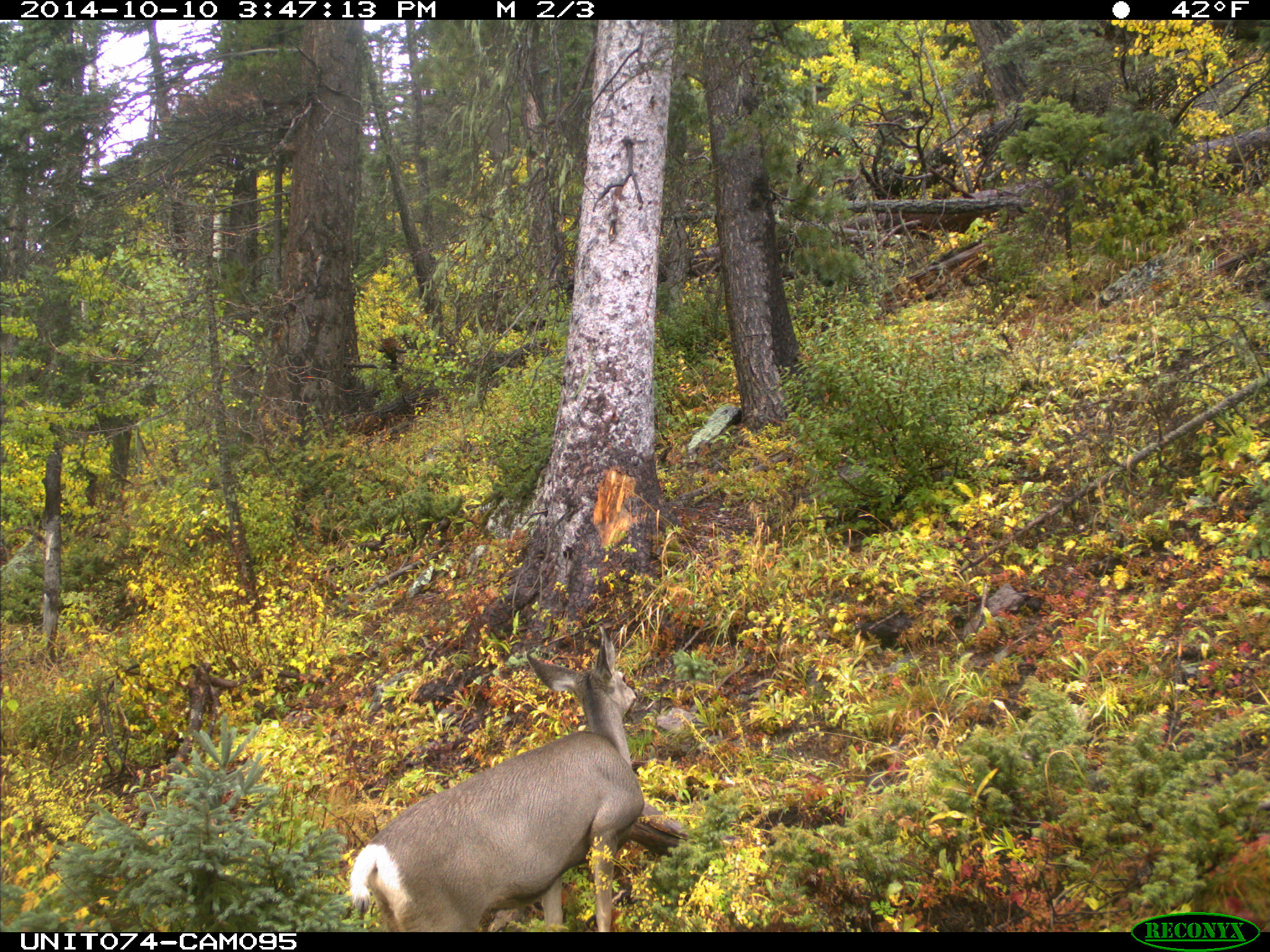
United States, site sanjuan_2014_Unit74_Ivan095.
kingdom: Animalia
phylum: Chordata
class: Mammalia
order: Artiodactyla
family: Cervidae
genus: Odocoileus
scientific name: Odocoileus hemionus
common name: mule deer